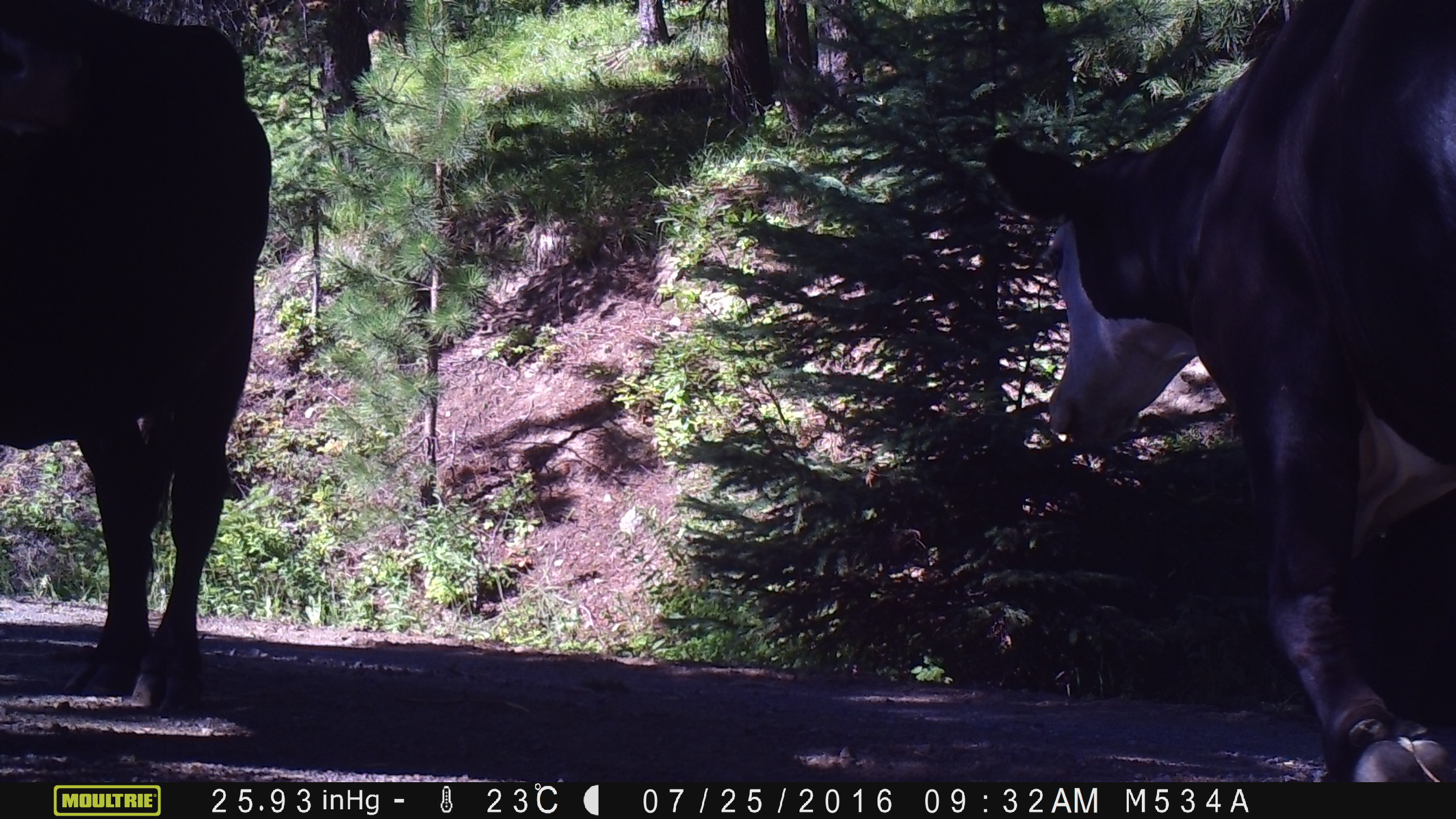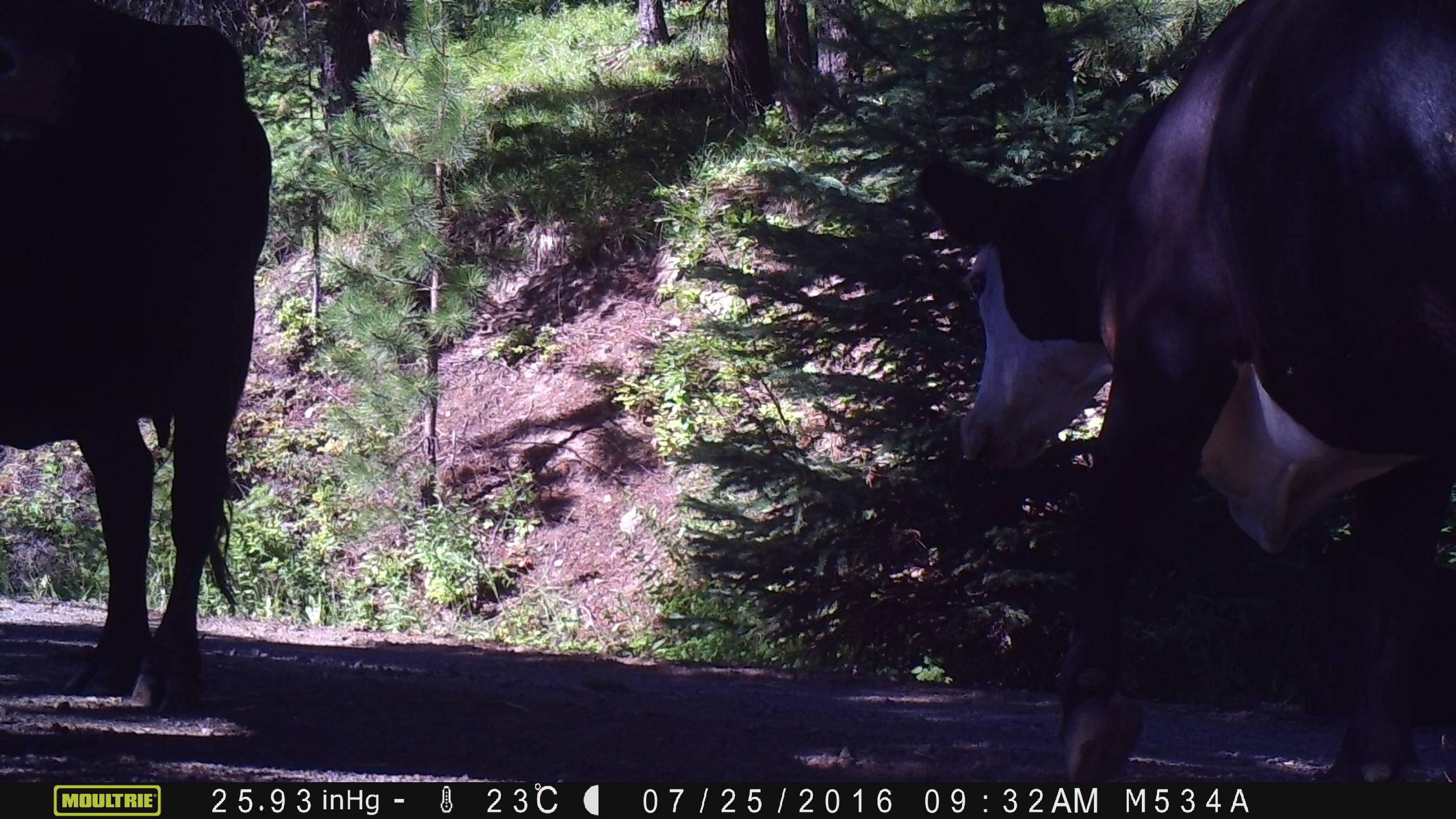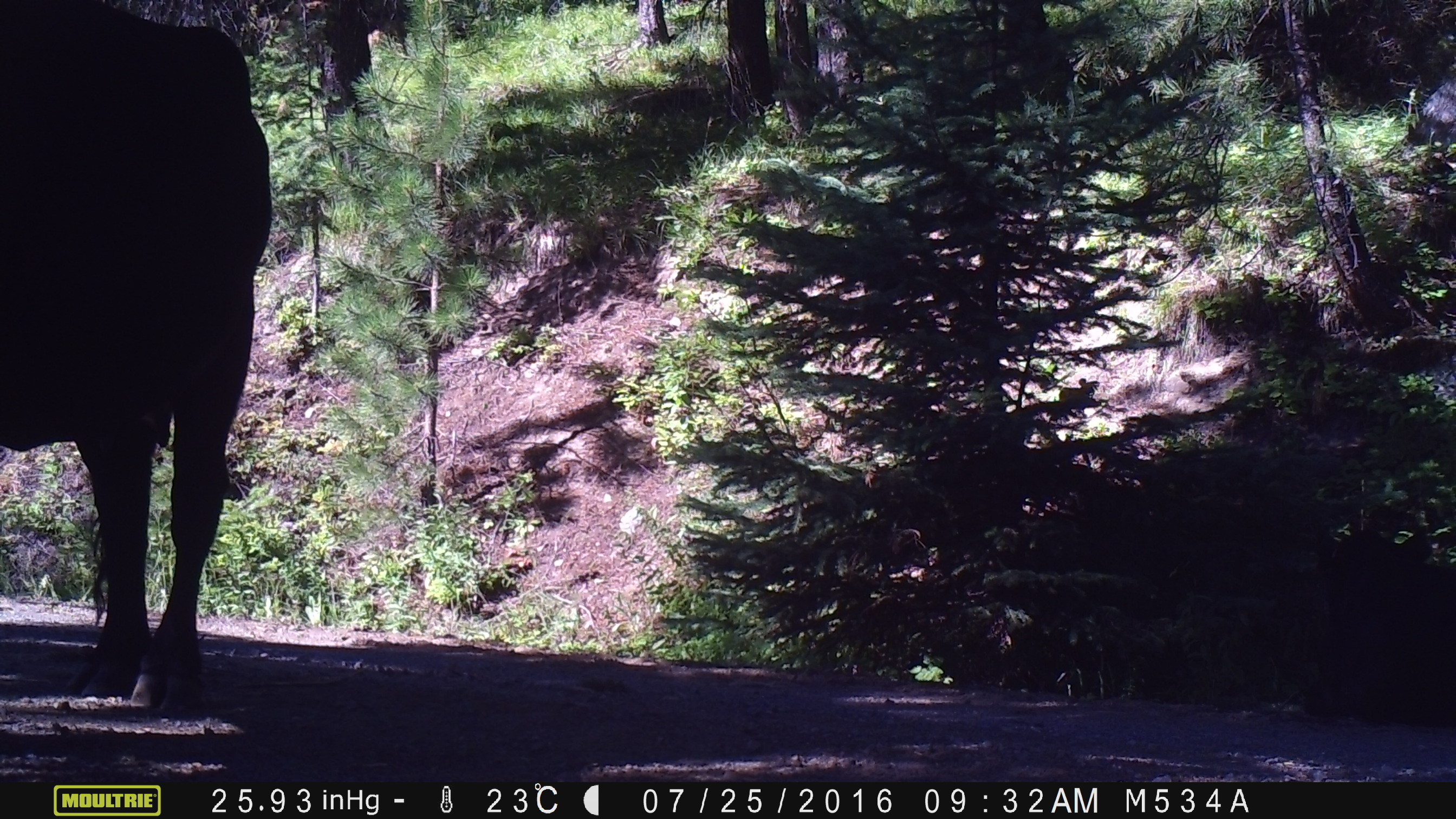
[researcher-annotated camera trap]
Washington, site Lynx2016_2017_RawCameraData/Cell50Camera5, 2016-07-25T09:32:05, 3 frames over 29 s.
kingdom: Animalia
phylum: Chordata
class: Mammalia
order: Artiodactyla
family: Bovidae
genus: Bos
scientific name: Bos taurus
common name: domestic cattle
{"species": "domestic cattle (Bos taurus)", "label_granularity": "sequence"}